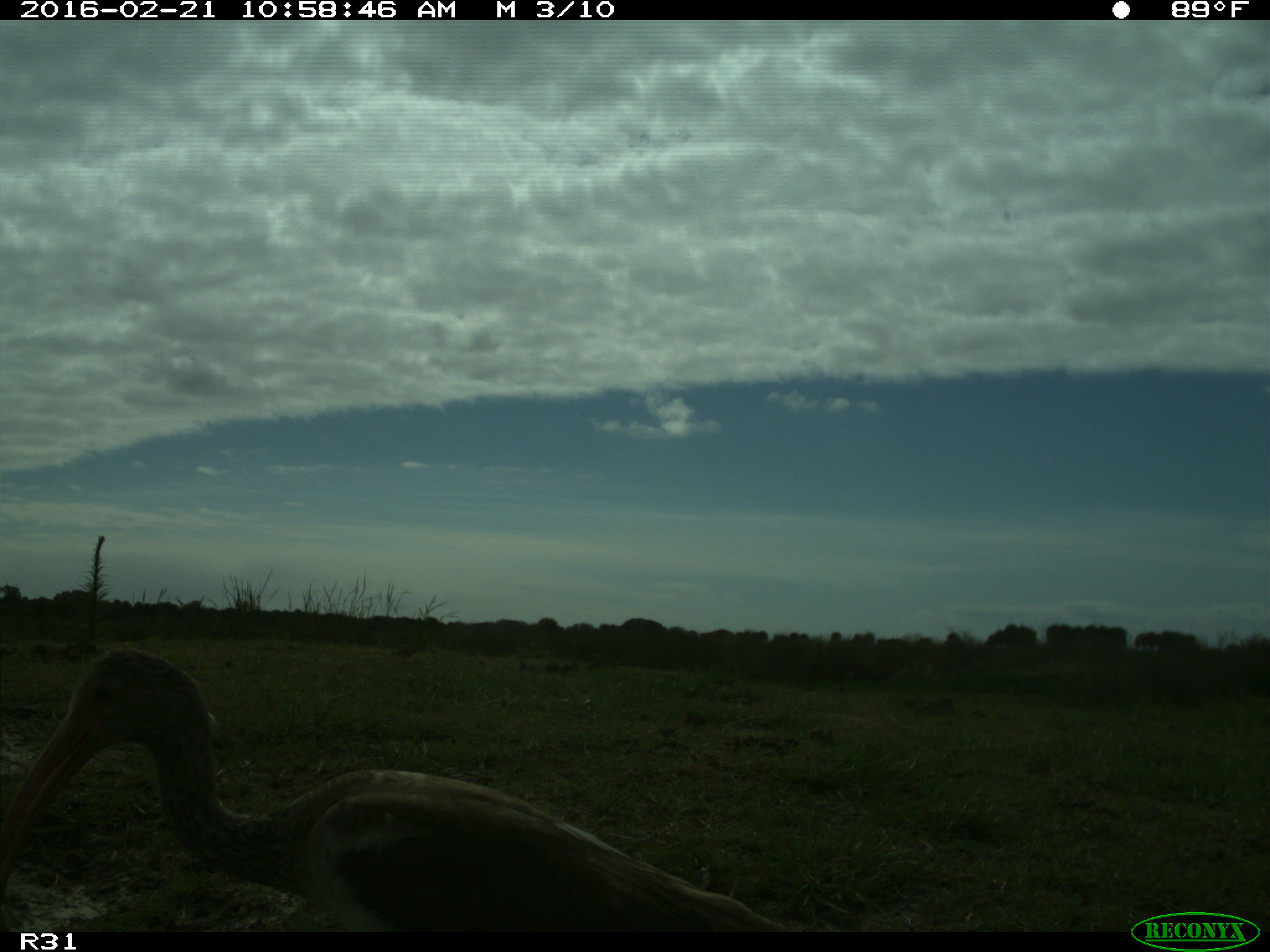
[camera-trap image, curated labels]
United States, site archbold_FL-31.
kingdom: Animalia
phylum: Chordata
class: Aves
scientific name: Aves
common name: birds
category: unidentified bird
Unidentified bird (birds) (Aves).